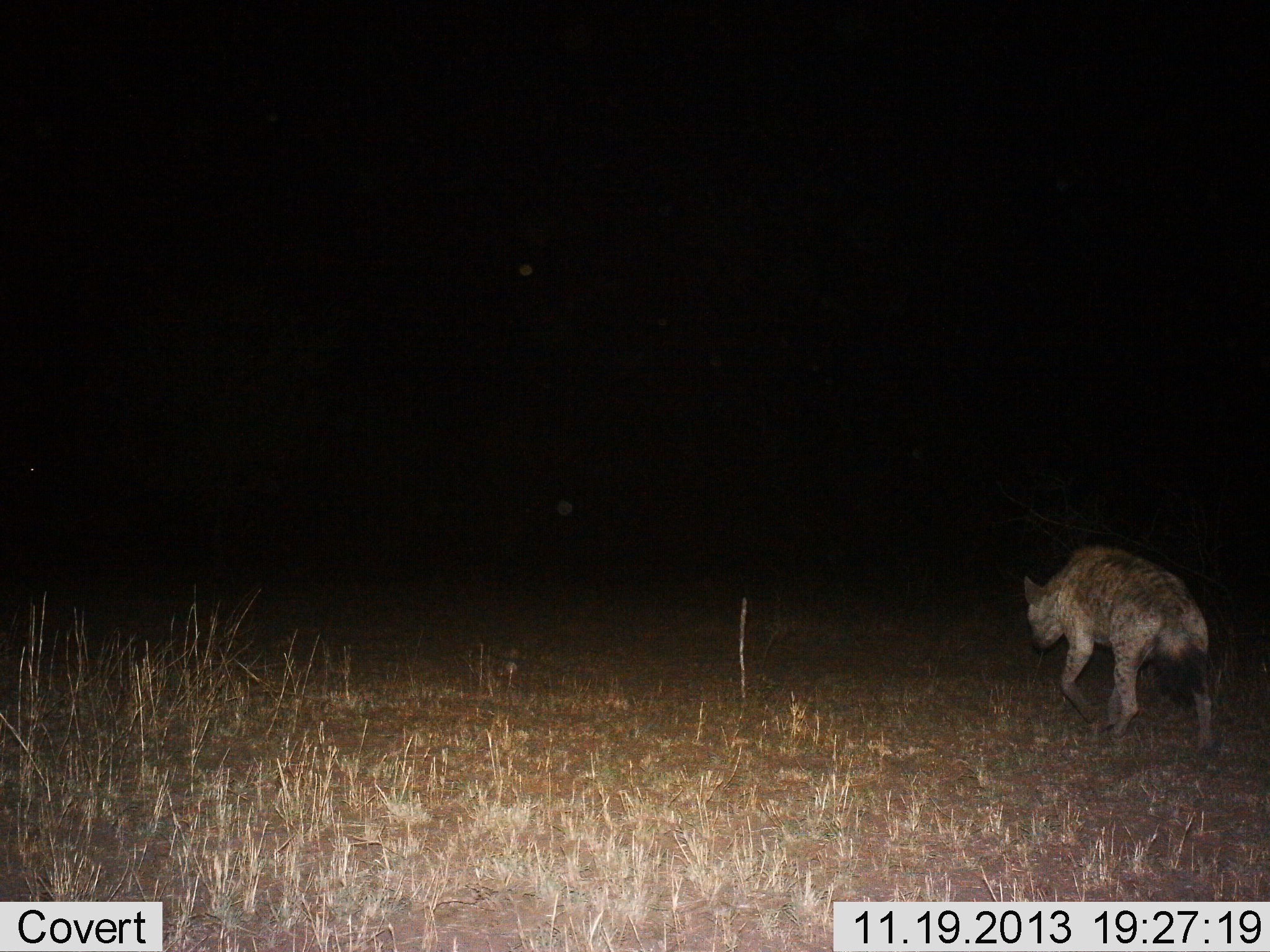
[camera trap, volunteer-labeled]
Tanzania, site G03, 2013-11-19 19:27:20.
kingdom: Animalia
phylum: Chordata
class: Mammalia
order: Carnivora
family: Hyaenidae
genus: Crocuta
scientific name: Crocuta crocuta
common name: spotted hyena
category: hyenaspotted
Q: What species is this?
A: Hyenaspotted (spotted hyena) (Crocuta crocuta).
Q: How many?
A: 1.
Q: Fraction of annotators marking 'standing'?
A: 10%.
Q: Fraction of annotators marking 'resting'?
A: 0%.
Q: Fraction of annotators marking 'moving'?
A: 100%.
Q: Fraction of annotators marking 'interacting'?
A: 0%.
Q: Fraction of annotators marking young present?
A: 0%.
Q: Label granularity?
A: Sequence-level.